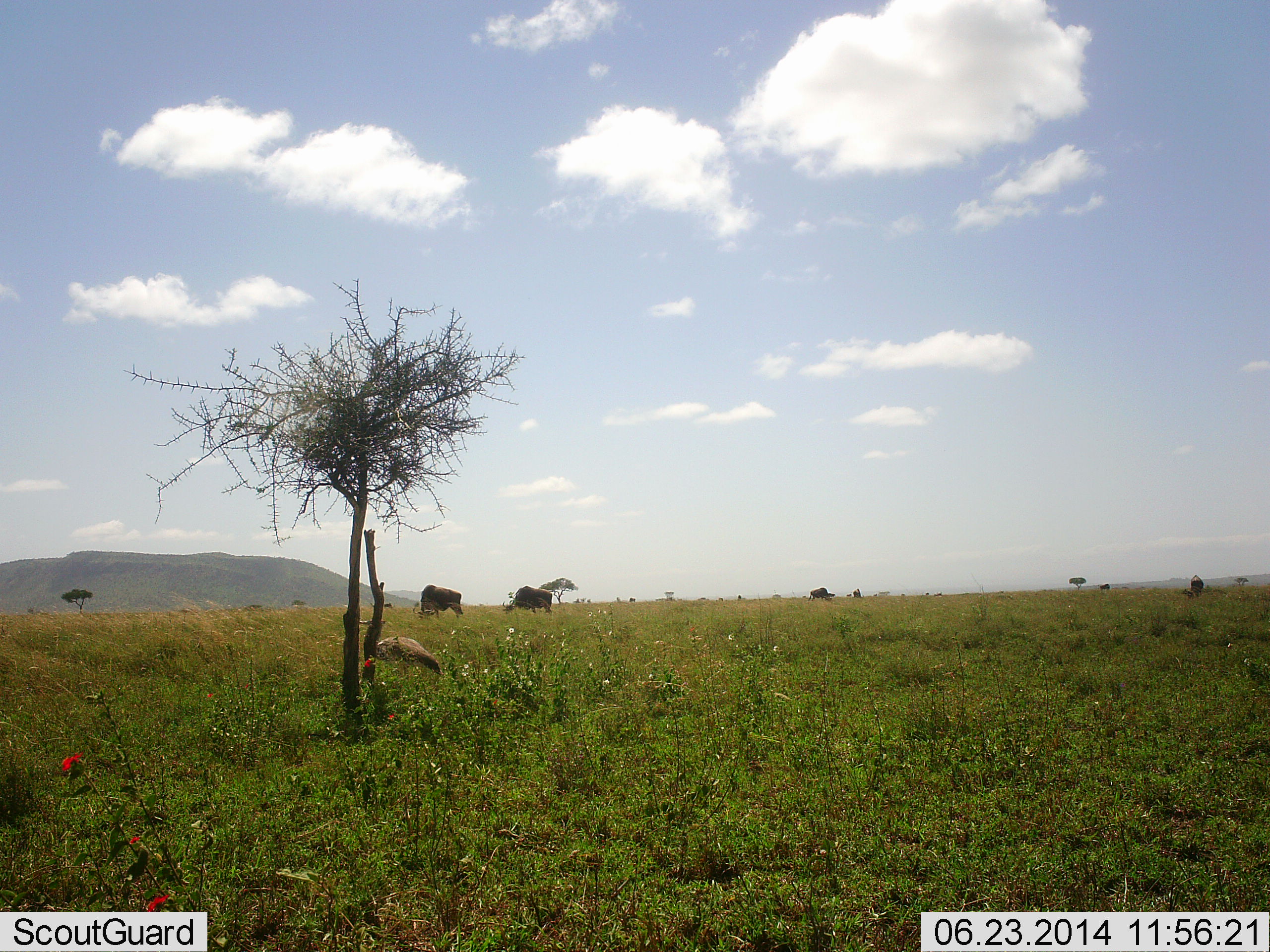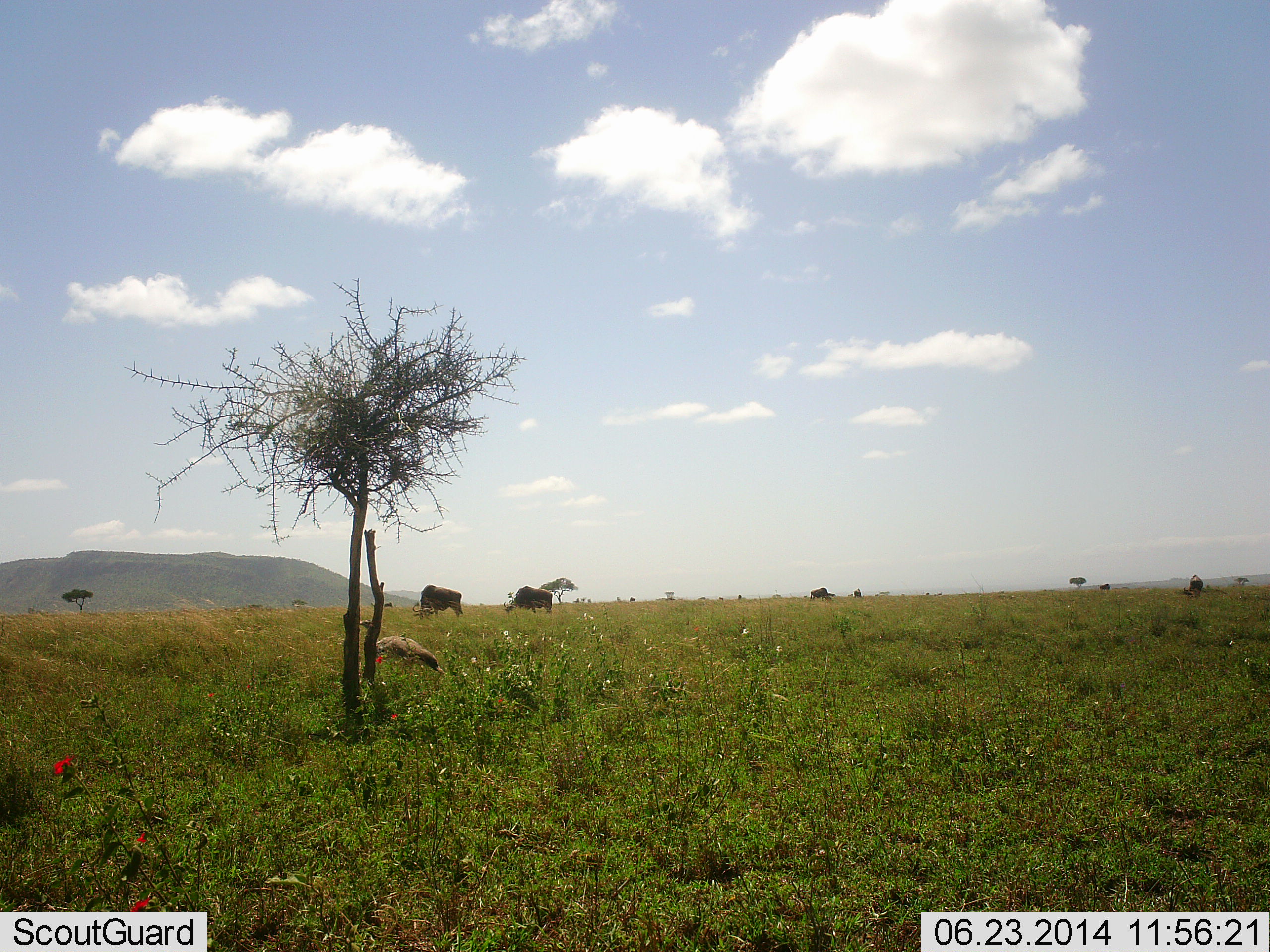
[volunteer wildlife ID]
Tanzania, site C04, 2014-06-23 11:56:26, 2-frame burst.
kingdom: Animalia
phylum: Chordata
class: Aves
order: Otidiformes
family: Otididae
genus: Ardeotis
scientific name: Ardeotis kori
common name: kori bustard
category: koribustard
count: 1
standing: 83%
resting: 0%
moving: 0%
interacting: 17%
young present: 0%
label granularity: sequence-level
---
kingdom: Animalia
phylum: Chordata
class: Mammalia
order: Artiodactyla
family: Bovidae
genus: Connochaetes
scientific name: Connochaetes taurinus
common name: blue wildebeest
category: wildebeest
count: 4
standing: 46%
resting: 0%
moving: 0%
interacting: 0%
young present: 0%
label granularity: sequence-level